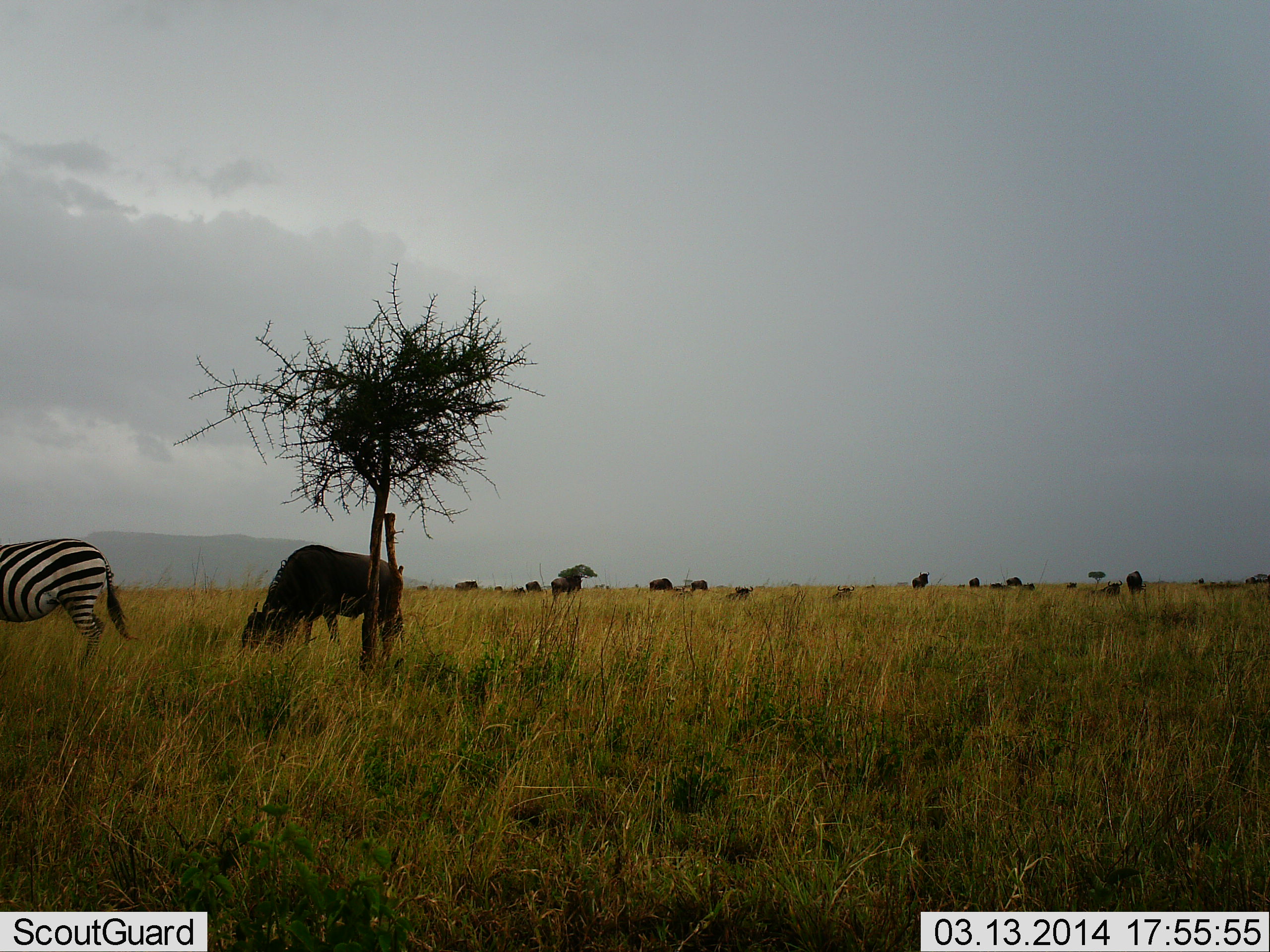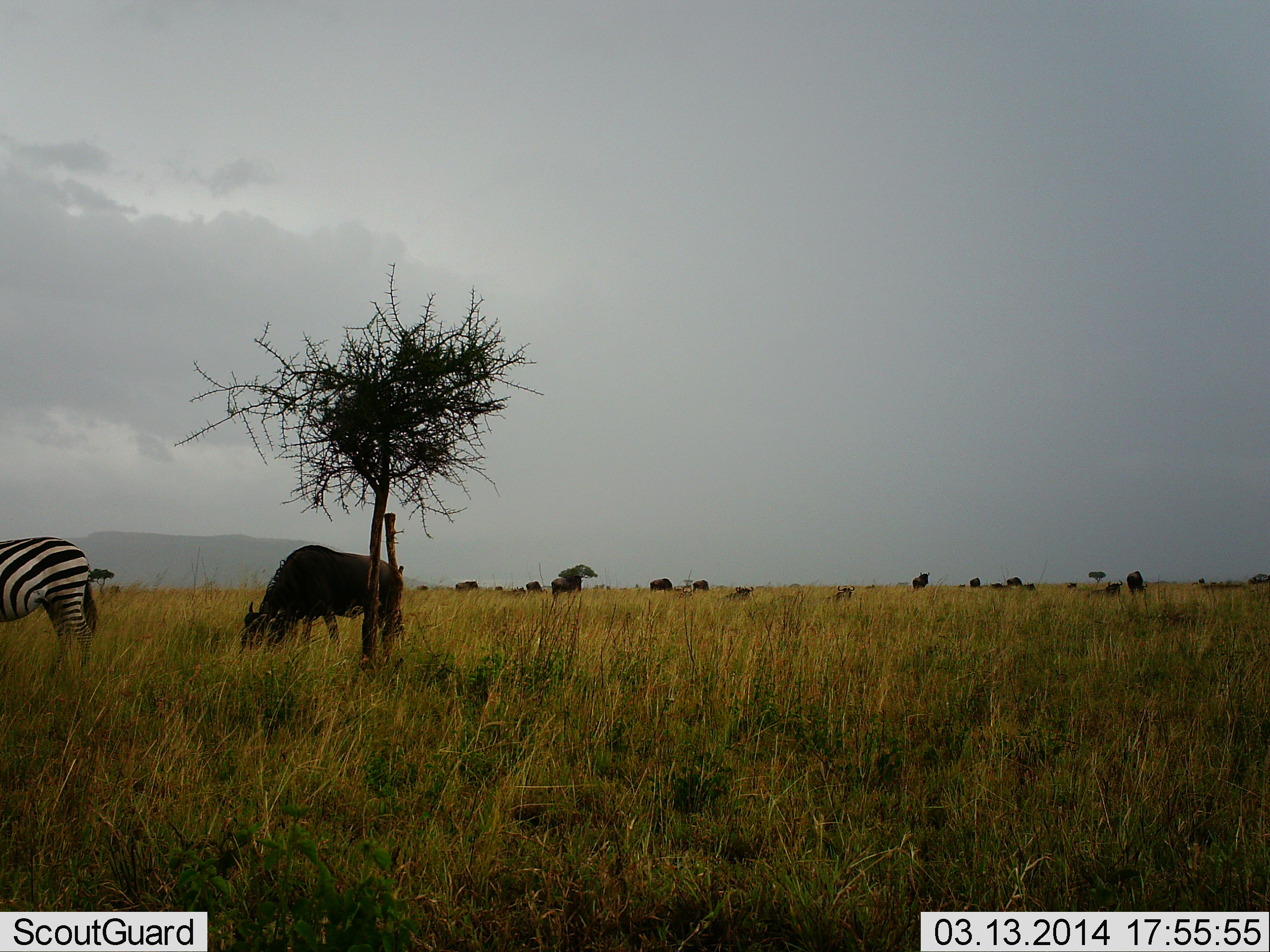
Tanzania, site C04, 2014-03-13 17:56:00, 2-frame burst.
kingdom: Animalia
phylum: Chordata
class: Mammalia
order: Artiodactyla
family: Bovidae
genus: Connochaetes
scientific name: Connochaetes taurinus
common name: blue wildebeest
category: wildebeest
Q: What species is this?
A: Wildebeest (blue wildebeest) (Connochaetes taurinus).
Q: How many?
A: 11-50.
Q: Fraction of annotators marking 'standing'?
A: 50%.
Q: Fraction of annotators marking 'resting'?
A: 10%.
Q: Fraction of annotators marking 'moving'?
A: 10%.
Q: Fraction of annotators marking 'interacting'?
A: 0%.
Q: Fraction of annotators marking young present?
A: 0%.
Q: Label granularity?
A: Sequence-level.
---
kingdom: Animalia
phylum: Chordata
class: Mammalia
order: Perissodactyla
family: Equidae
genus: Equus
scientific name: Equus quagga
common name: plains zebra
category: zebra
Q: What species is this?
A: Zebra (plains zebra) (Equus quagga).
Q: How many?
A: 1.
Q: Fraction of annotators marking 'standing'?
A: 73%.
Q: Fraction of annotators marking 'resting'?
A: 0%.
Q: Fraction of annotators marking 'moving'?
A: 18%.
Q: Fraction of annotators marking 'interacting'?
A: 0%.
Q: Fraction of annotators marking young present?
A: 0%.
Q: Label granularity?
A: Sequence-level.